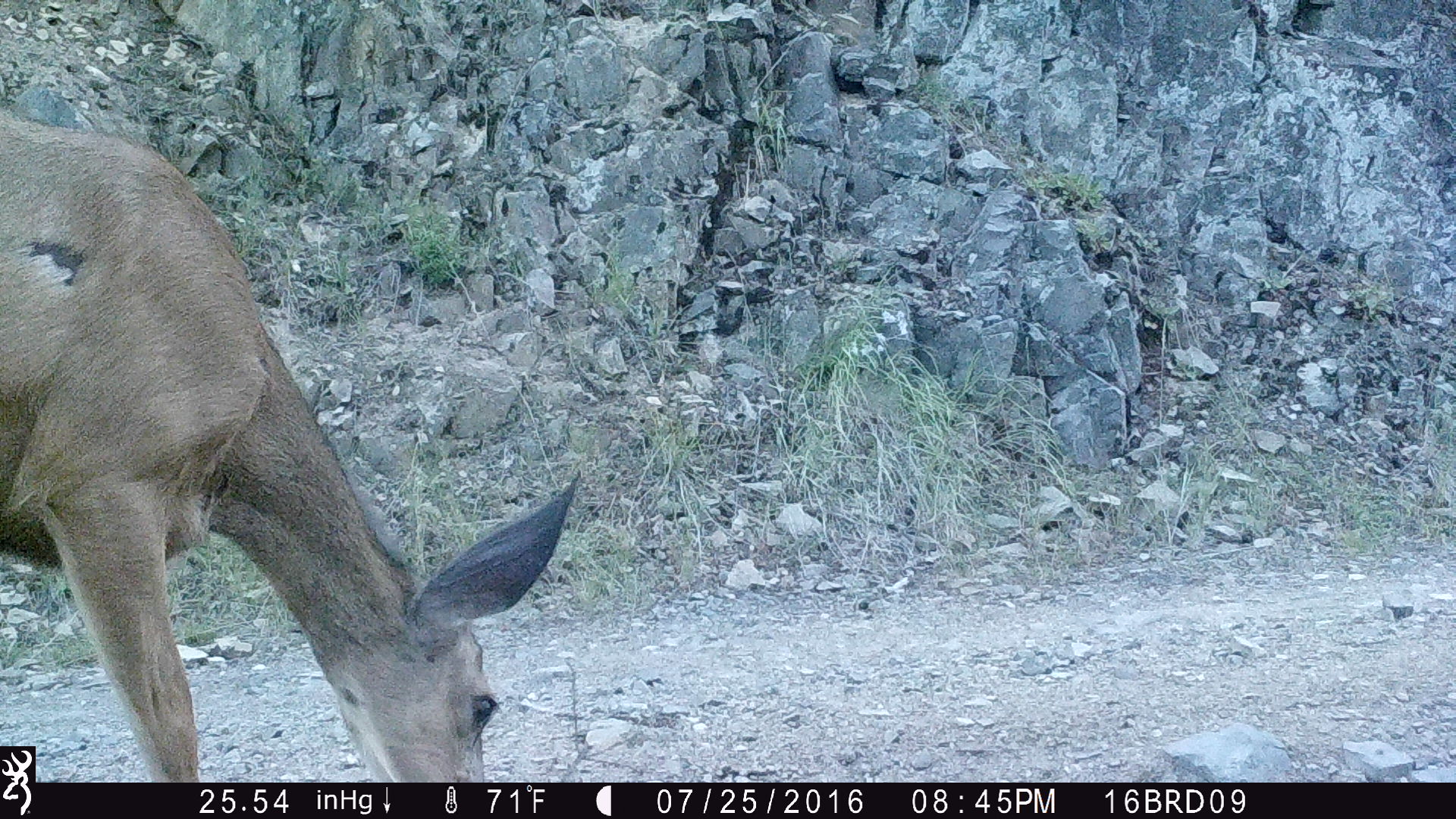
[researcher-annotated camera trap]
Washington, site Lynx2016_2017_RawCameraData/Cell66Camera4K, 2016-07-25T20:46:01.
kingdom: Animalia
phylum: Chordata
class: Mammalia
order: Artiodactyla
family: Cervidae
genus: Odocoileus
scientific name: Odocoileus hemionus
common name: mule deer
Odocoileus hemionus (mule deer). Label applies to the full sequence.